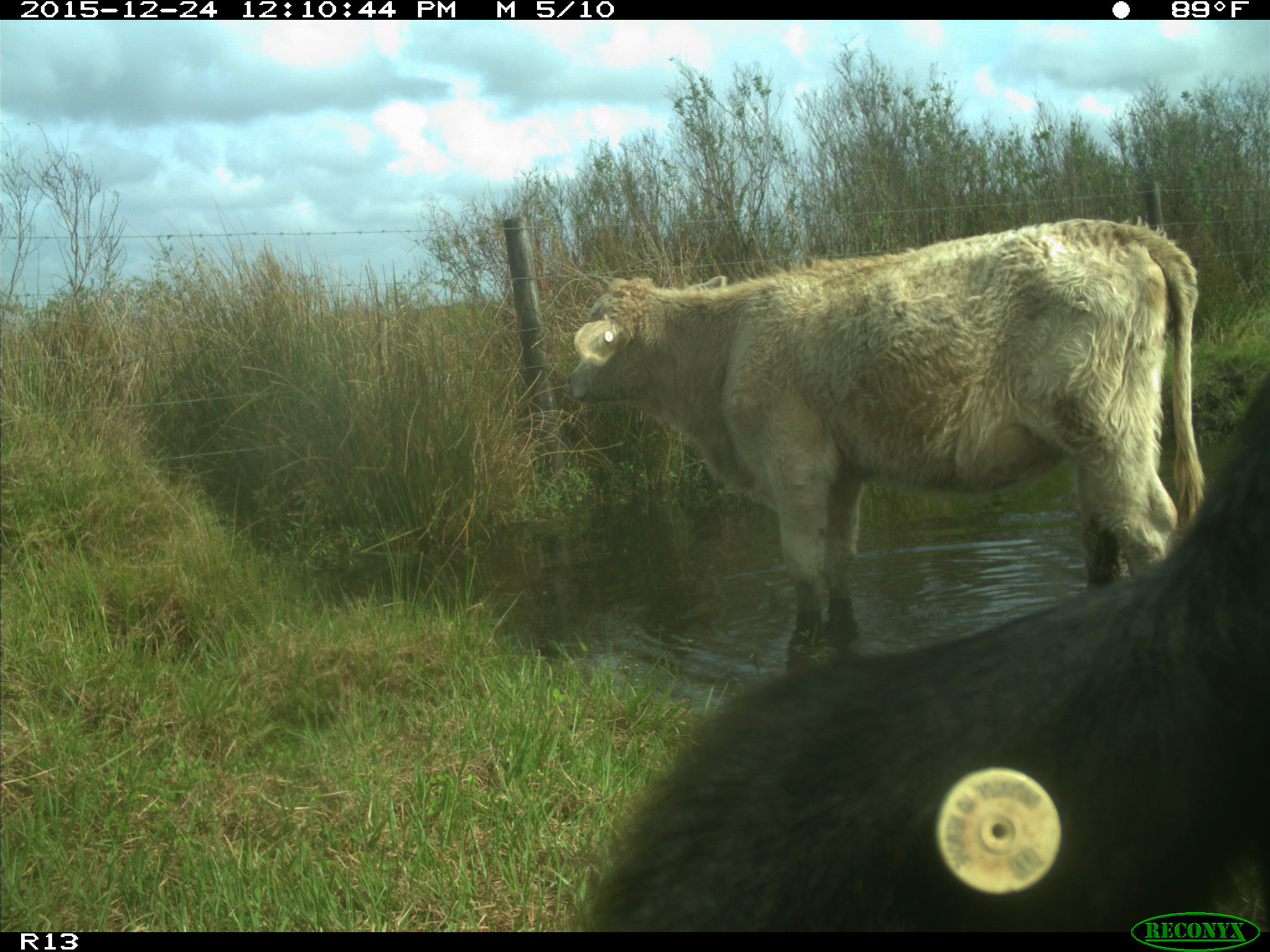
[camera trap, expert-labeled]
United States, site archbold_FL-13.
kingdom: Animalia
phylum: Chordata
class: Mammalia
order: Artiodactyla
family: Bovidae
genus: Bos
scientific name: Bos taurus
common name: domestic cow